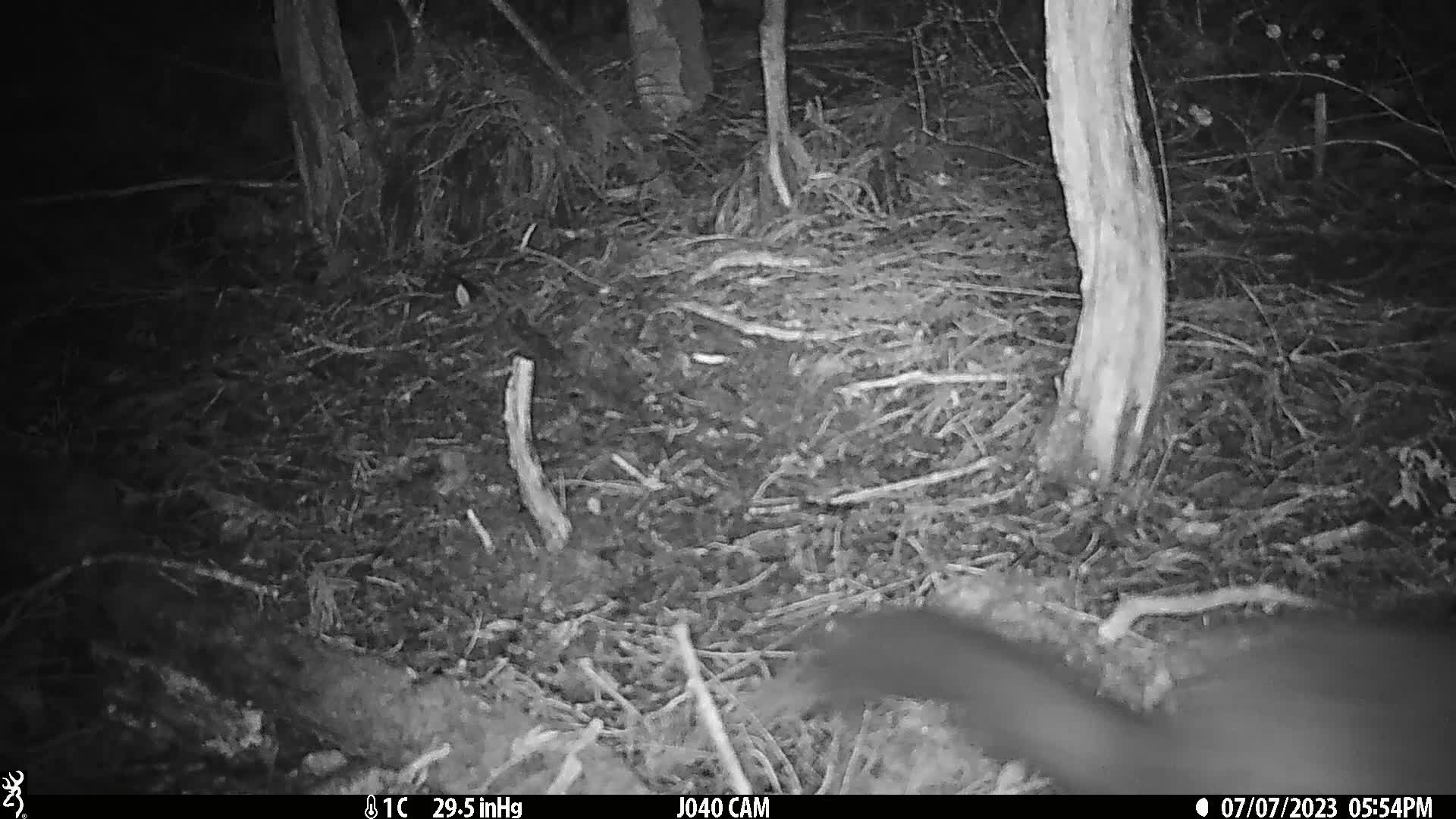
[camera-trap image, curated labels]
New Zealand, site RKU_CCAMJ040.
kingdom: Animalia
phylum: Chordata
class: Mammalia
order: Diprotodontia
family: Phalangeridae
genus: Trichosurus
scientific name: Trichosurus vulpecula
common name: common brushtail possum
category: possum